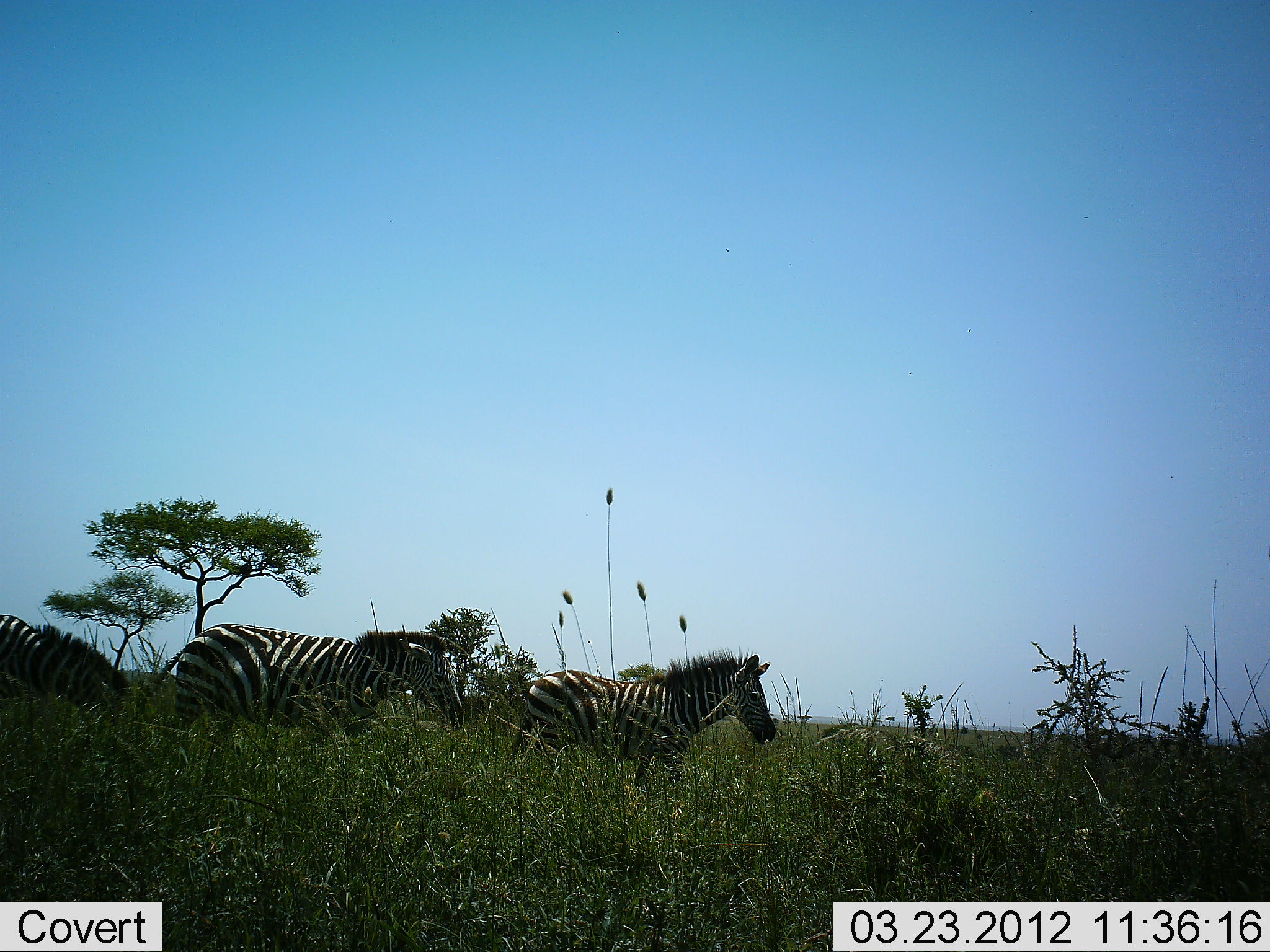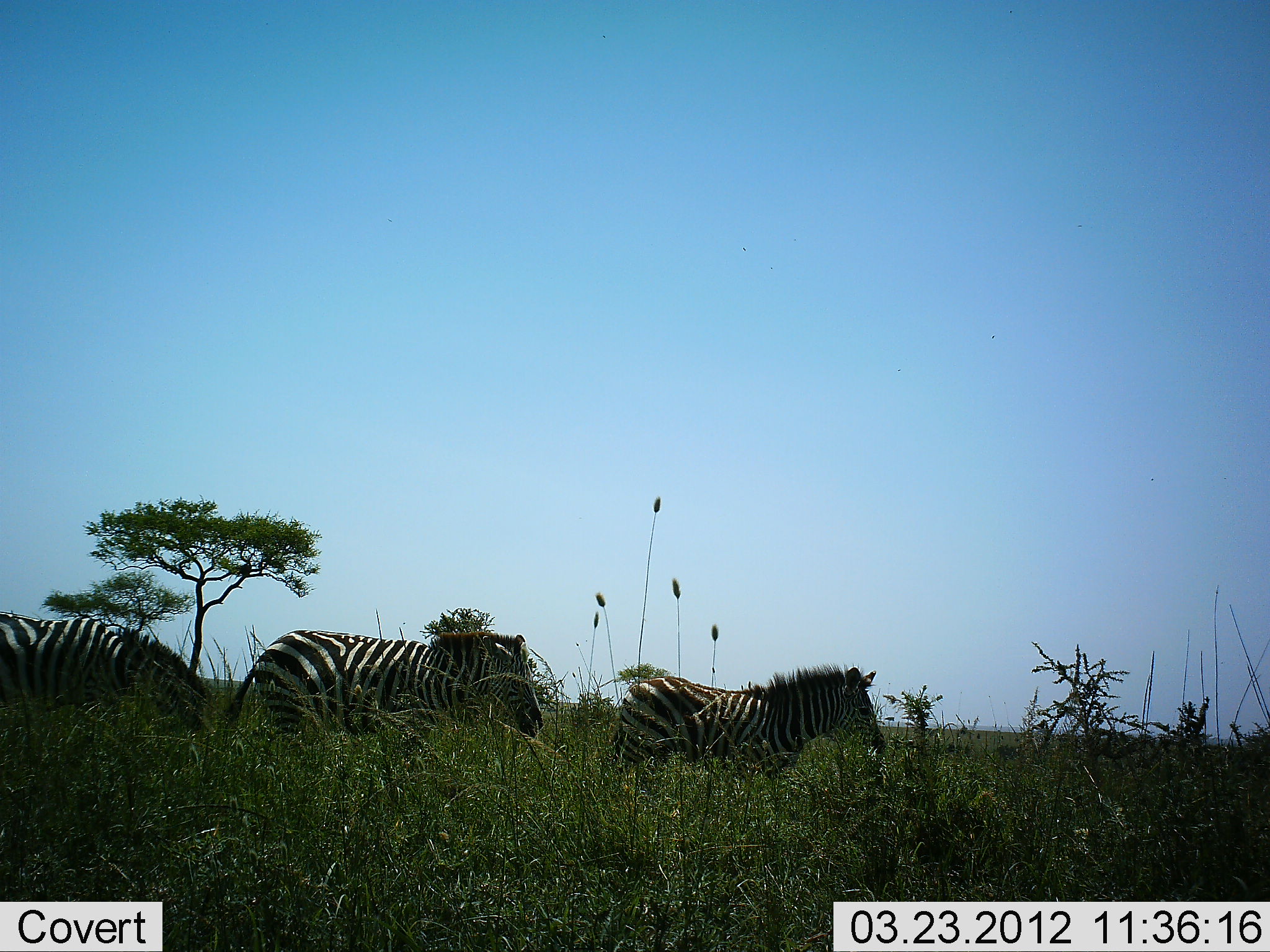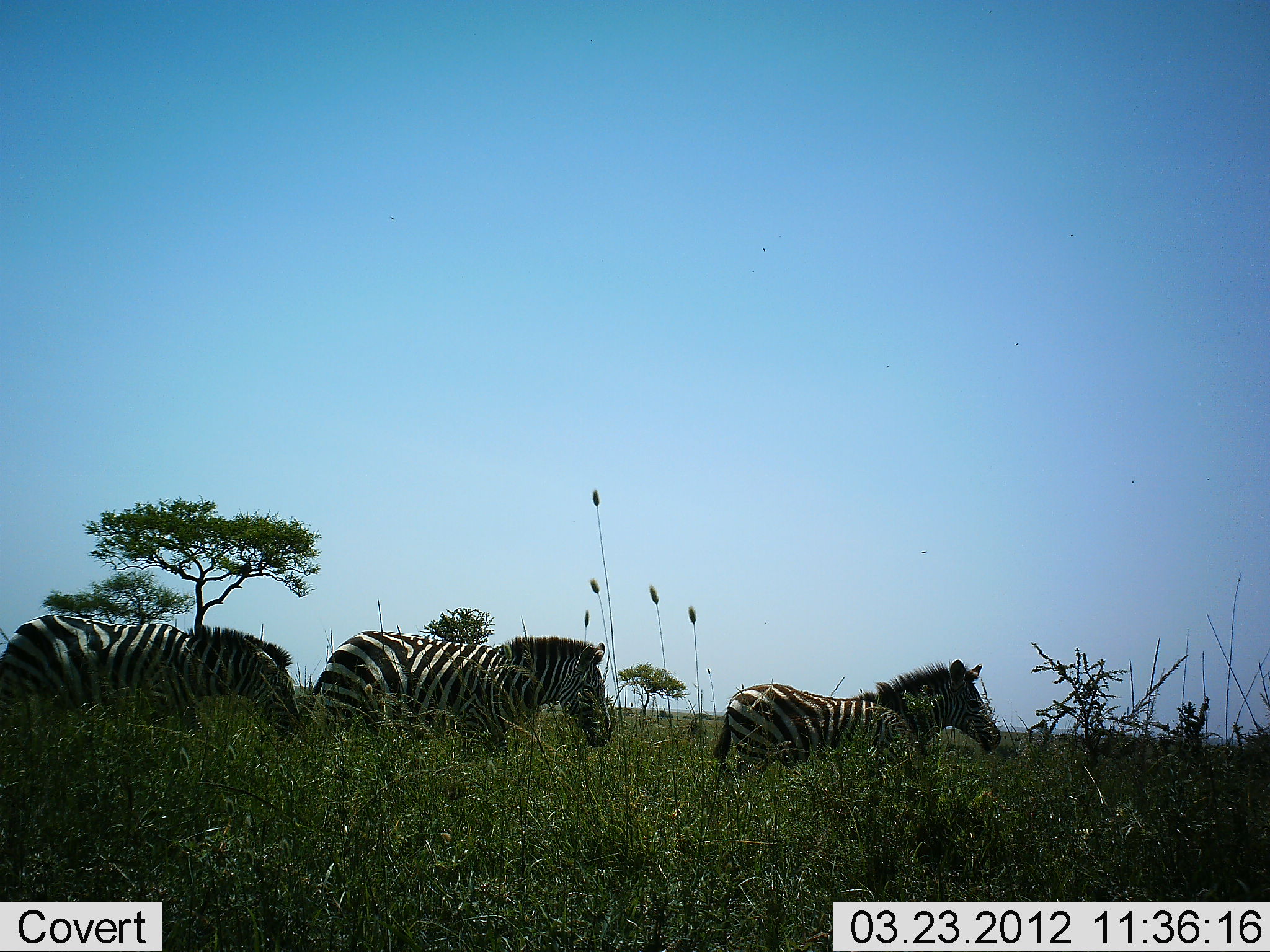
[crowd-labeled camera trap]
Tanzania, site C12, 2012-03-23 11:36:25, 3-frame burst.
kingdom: Animalia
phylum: Chordata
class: Mammalia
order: Perissodactyla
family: Equidae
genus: Equus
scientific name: Equus quagga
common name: plains zebra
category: zebra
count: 3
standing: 4%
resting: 0%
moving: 96%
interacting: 0%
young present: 13%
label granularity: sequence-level